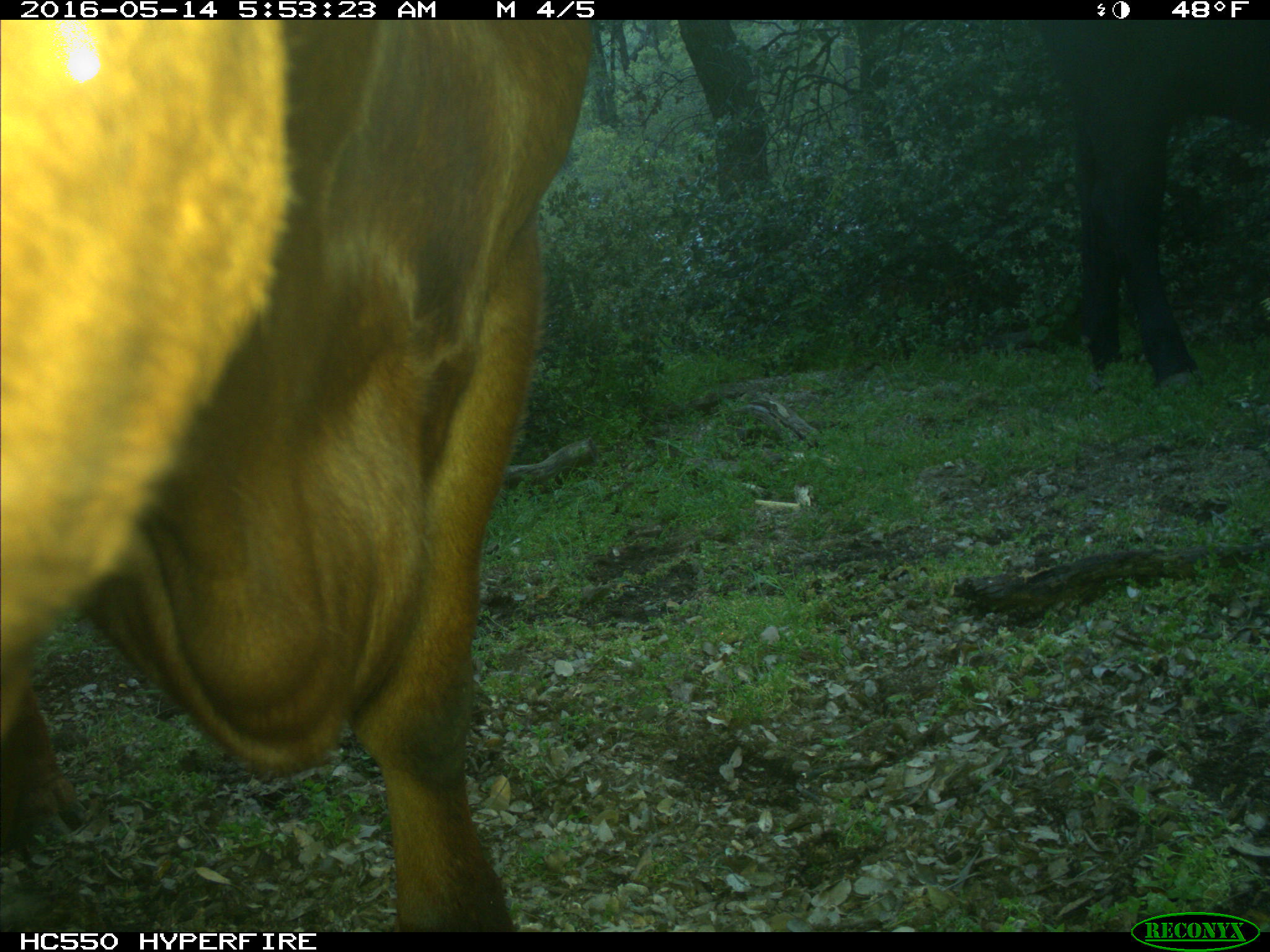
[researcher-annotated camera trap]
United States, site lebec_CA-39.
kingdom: Animalia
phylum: Chordata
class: Mammalia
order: Artiodactyla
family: Bovidae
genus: Bos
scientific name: Bos taurus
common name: domestic cow